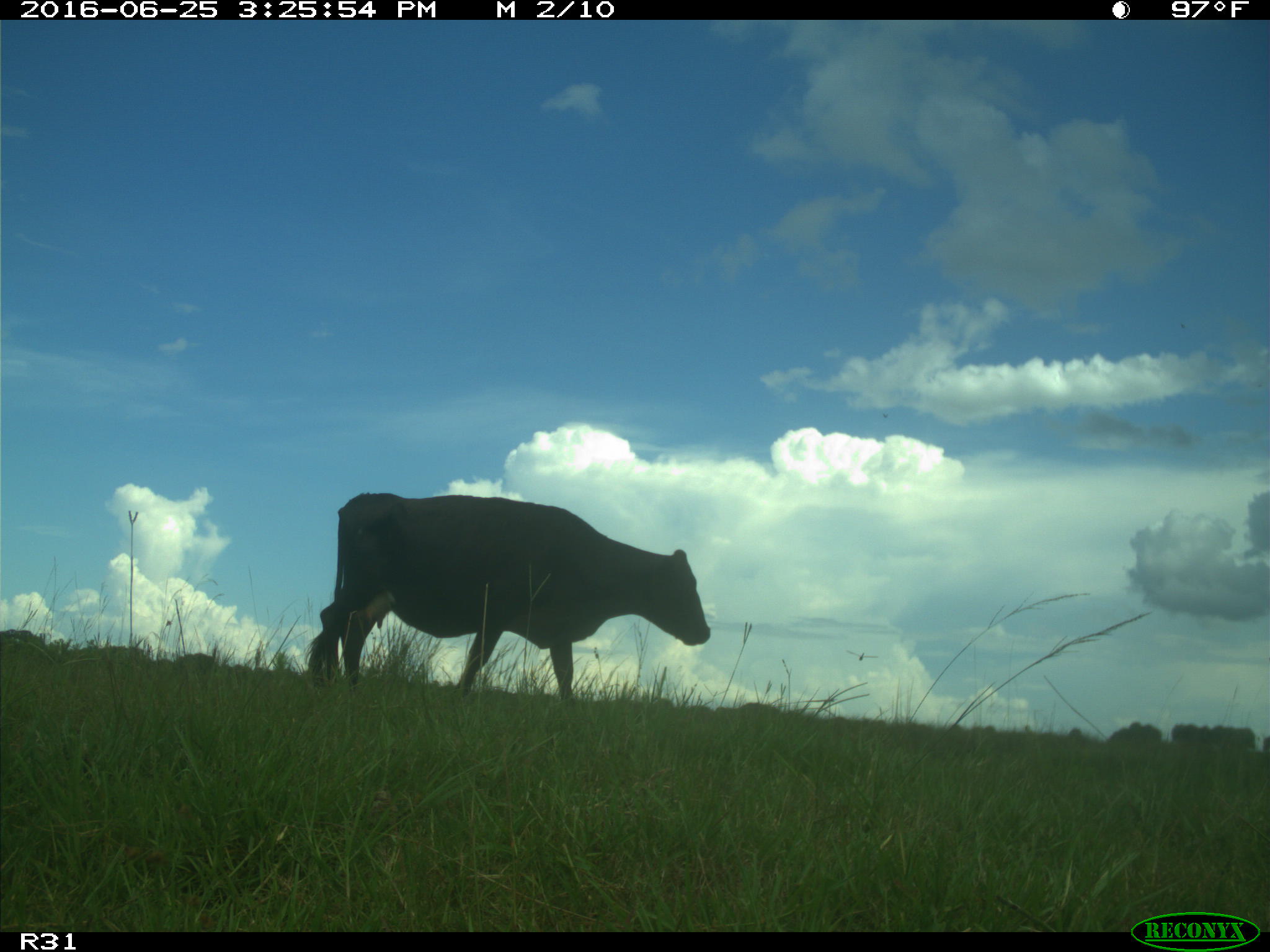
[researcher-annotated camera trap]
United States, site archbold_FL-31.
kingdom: Animalia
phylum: Chordata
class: Mammalia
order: Artiodactyla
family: Bovidae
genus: Bos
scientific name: Bos taurus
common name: domestic cow